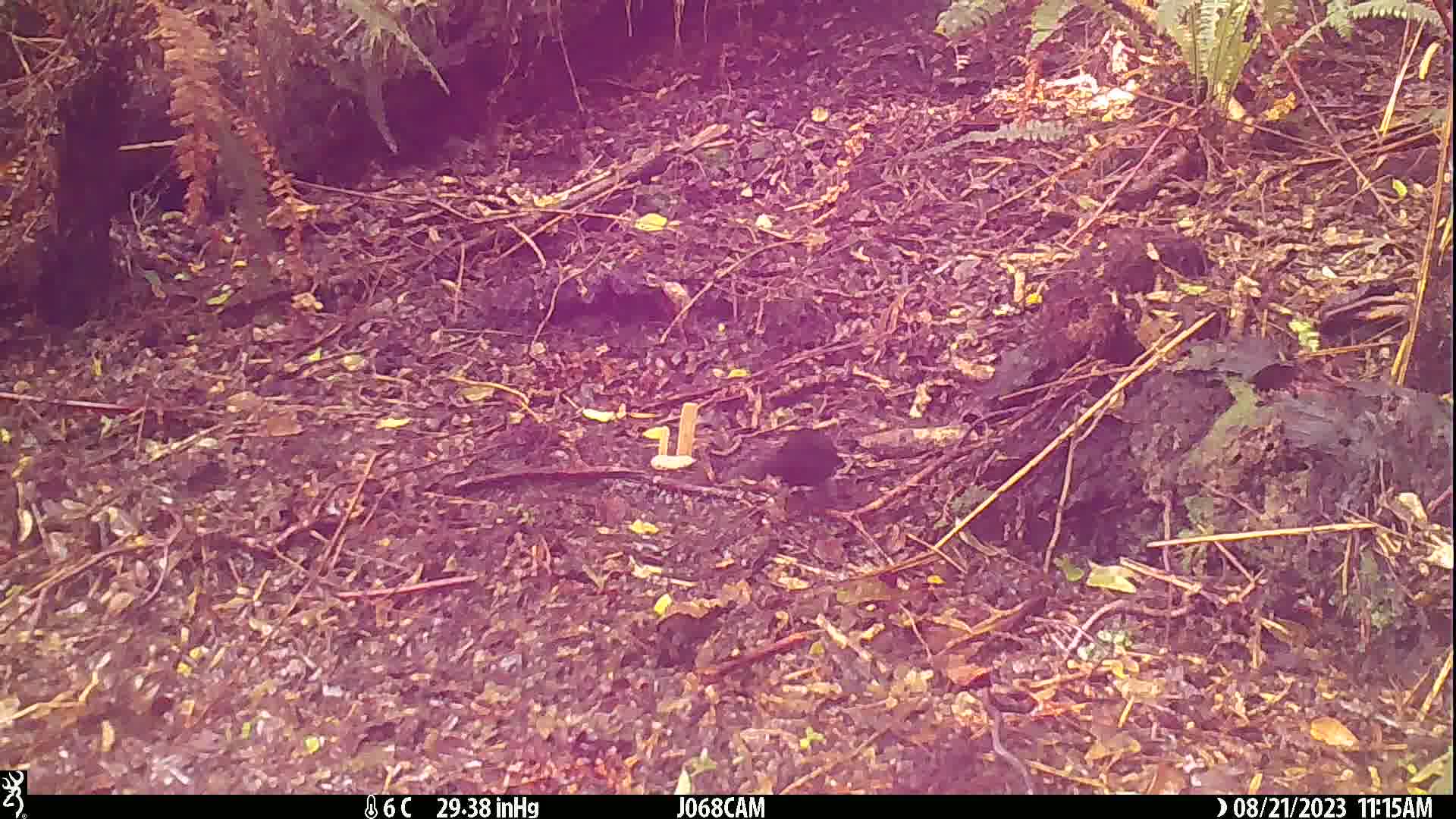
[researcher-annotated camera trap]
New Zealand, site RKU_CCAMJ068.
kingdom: Animalia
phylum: Chordata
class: Aves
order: Passeriformes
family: Turdidae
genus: Turdus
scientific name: Turdus merula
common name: eurasian blackbird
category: blackbird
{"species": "blackbird (eurasian blackbird) (Turdus merula)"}